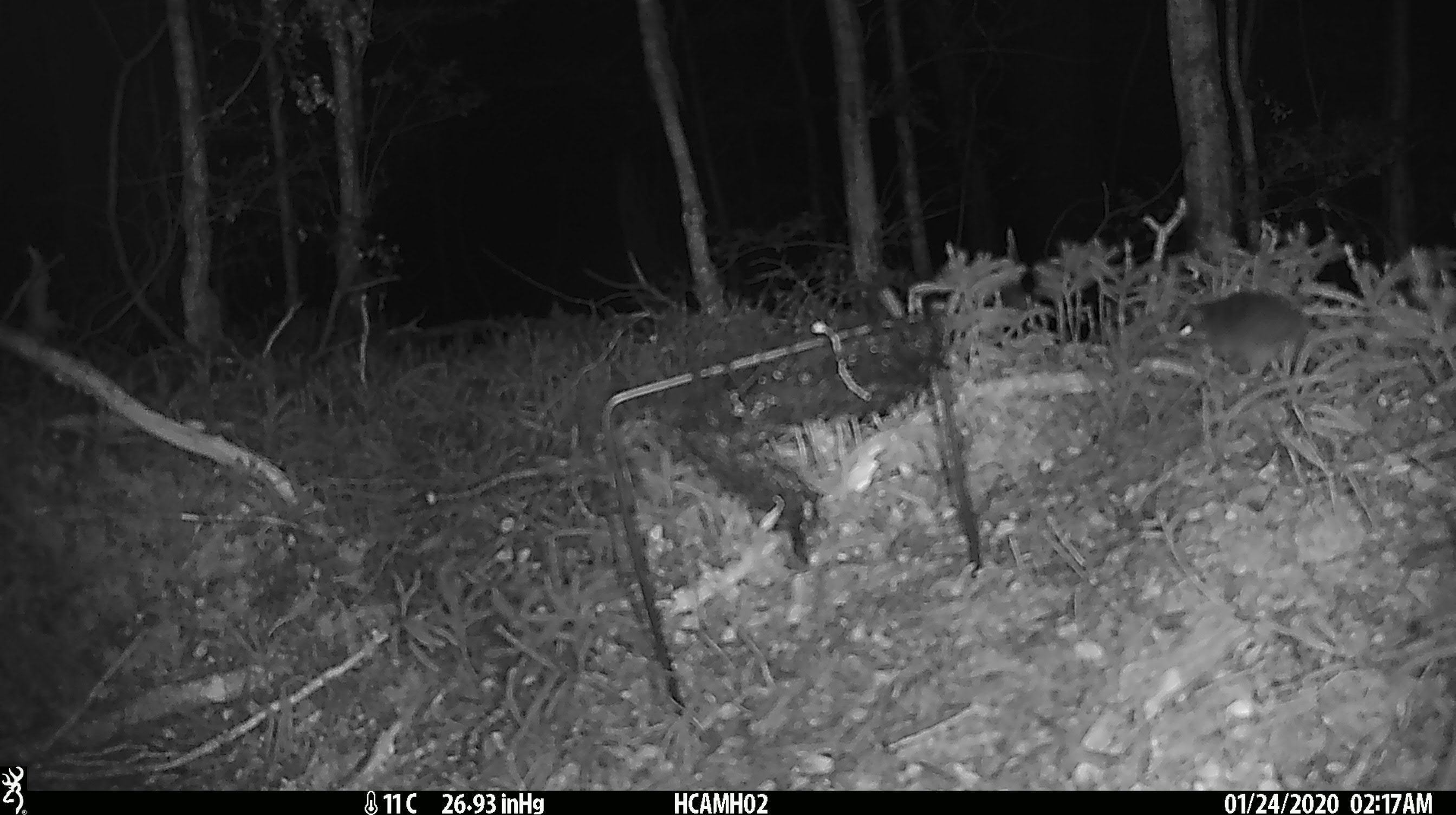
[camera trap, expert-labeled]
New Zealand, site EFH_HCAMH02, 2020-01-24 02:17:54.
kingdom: Animalia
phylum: Chordata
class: Mammalia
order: Rodentia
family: Muridae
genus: Mus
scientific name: Mus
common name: mouse